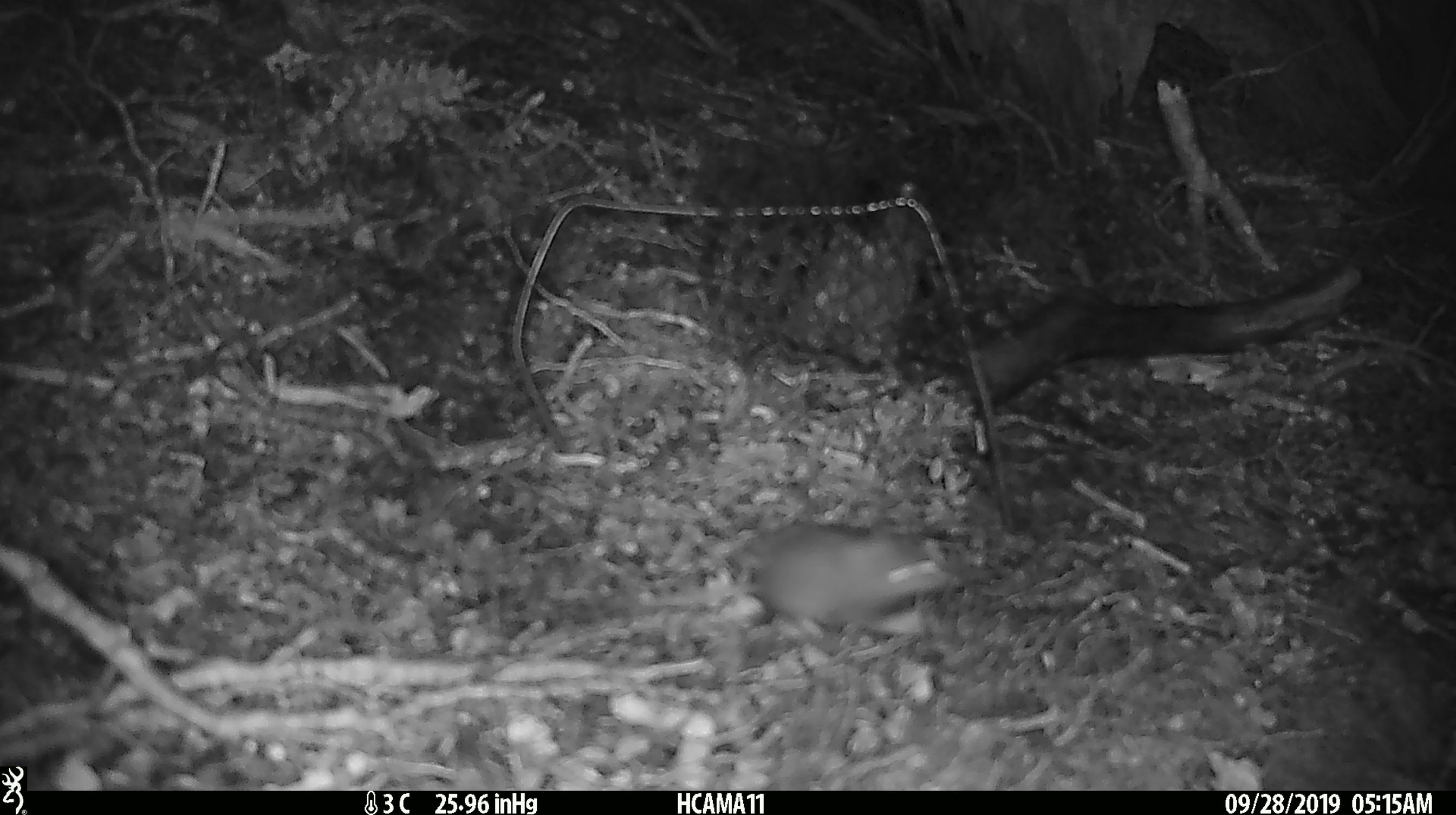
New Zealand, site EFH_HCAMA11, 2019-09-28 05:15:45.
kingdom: Animalia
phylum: Chordata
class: Mammalia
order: Rodentia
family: Muridae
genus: Mus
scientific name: Mus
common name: mouse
Mouse (Mus).